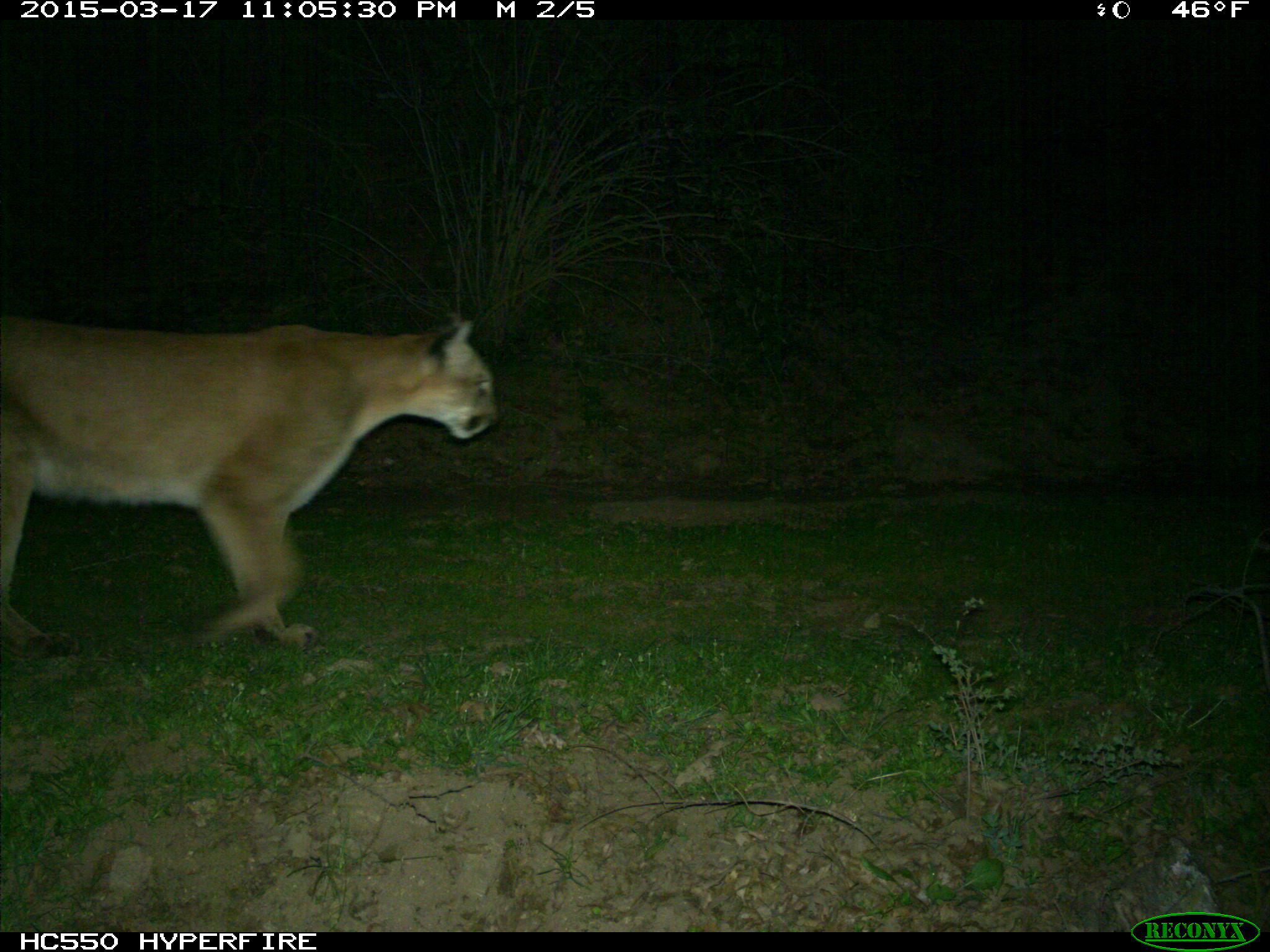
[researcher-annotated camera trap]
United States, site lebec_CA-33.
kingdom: Animalia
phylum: Chordata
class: Mammalia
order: Carnivora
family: Felidae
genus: Puma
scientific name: Puma concolor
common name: mountain lion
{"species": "Puma concolor (mountain lion)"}